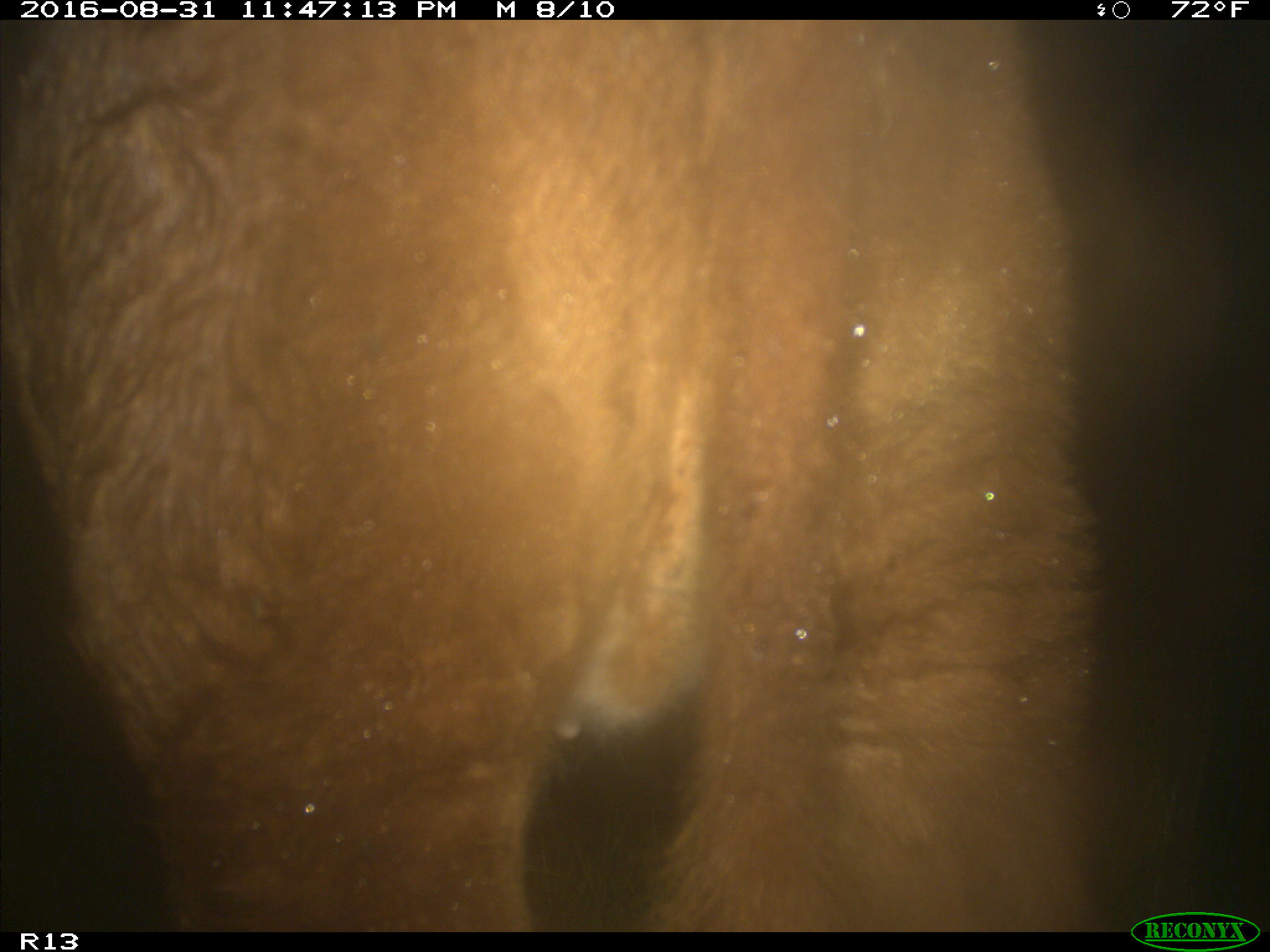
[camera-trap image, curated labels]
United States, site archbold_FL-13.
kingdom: Animalia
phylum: Chordata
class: Mammalia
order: Artiodactyla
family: Bovidae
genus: Bos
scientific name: Bos taurus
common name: domestic cow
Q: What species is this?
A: Bos taurus (domestic cow).